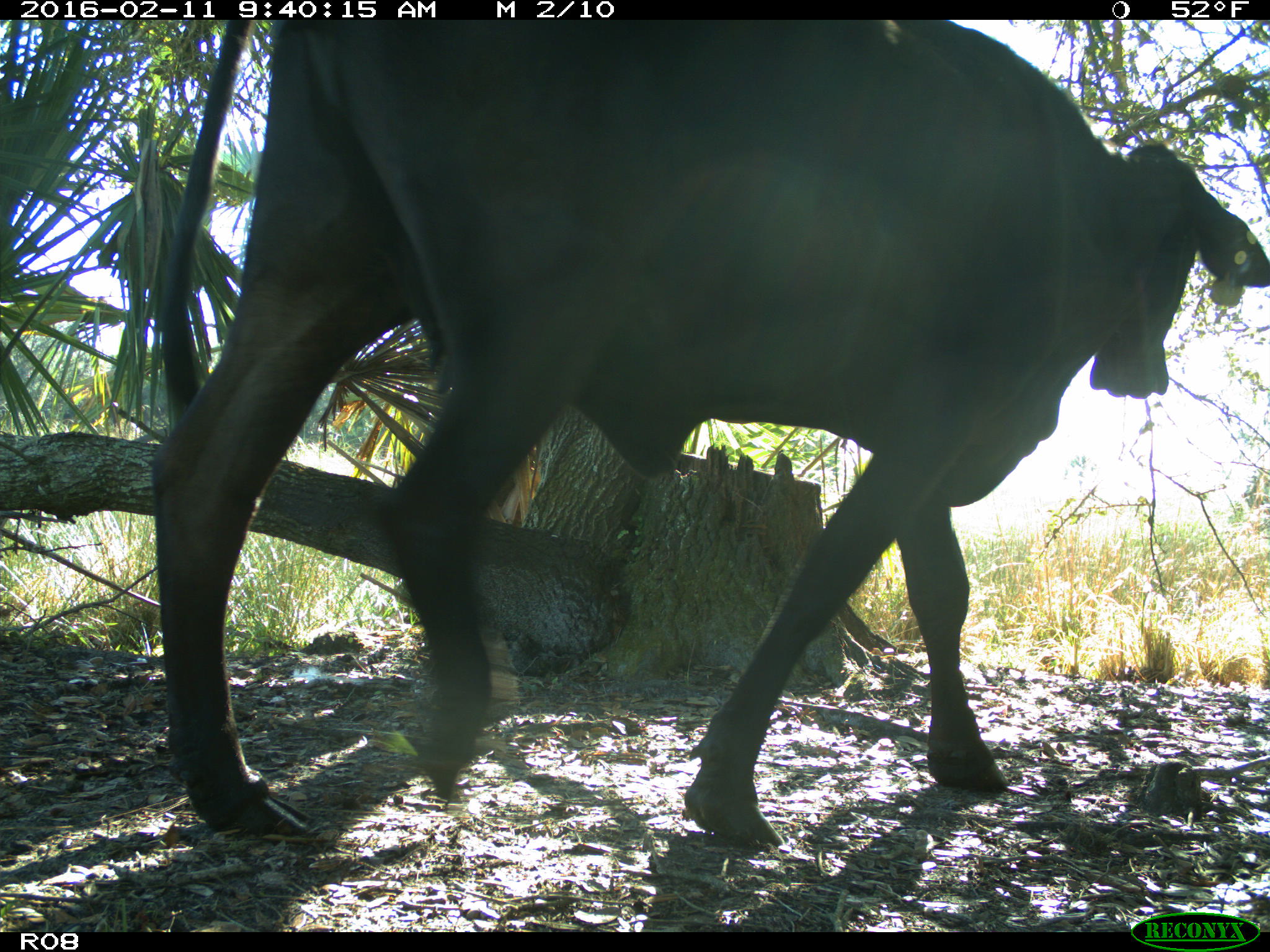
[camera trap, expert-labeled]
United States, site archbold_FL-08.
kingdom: Animalia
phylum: Chordata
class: Mammalia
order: Artiodactyla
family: Bovidae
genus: Bos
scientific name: Bos taurus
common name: domestic cow